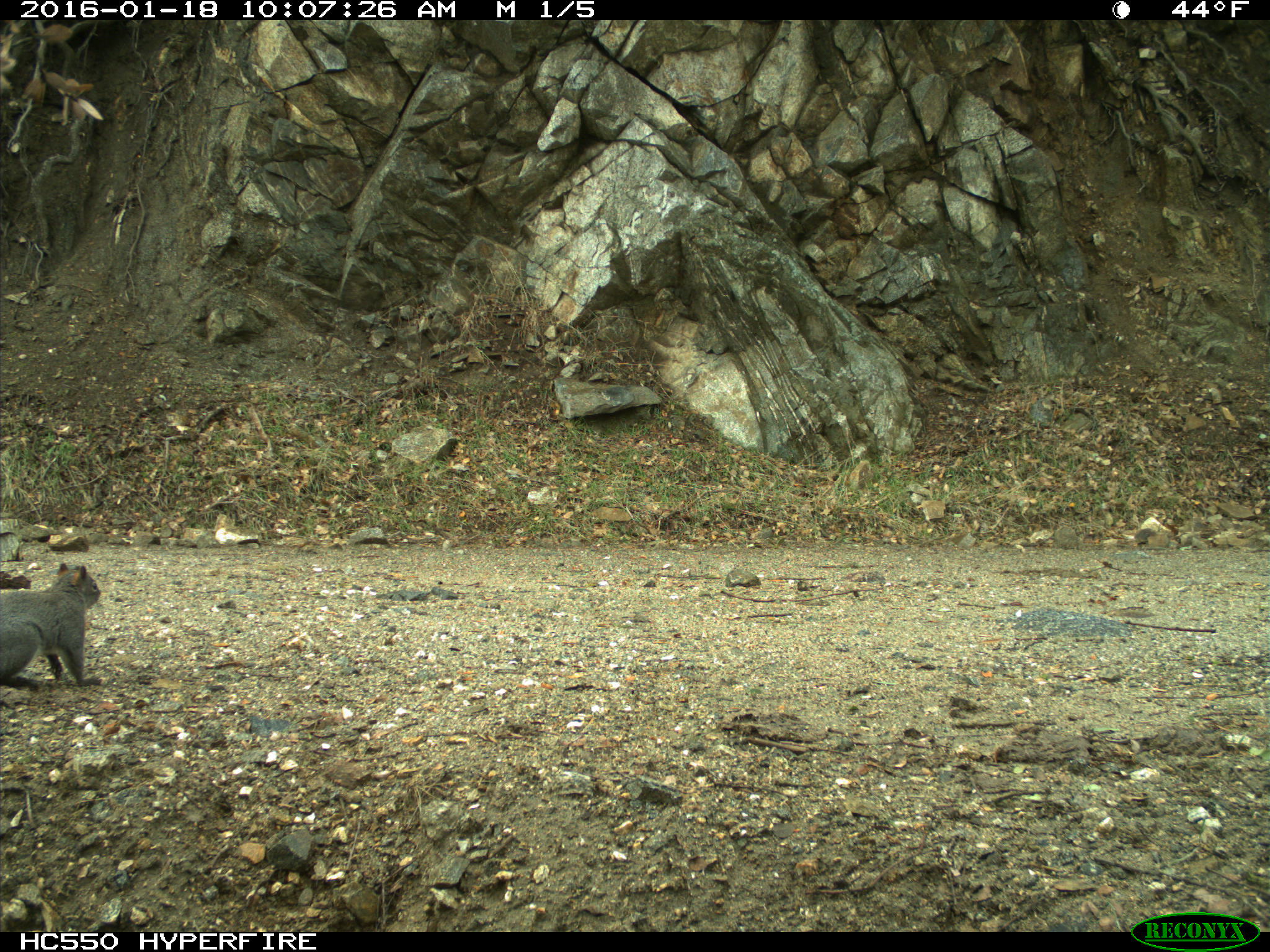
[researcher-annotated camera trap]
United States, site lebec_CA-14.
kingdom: Animalia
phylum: Chordata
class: Mammalia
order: Rodentia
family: Sciuridae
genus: Sciurus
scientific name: Sciurus carolinensis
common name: eastern gray squirrel